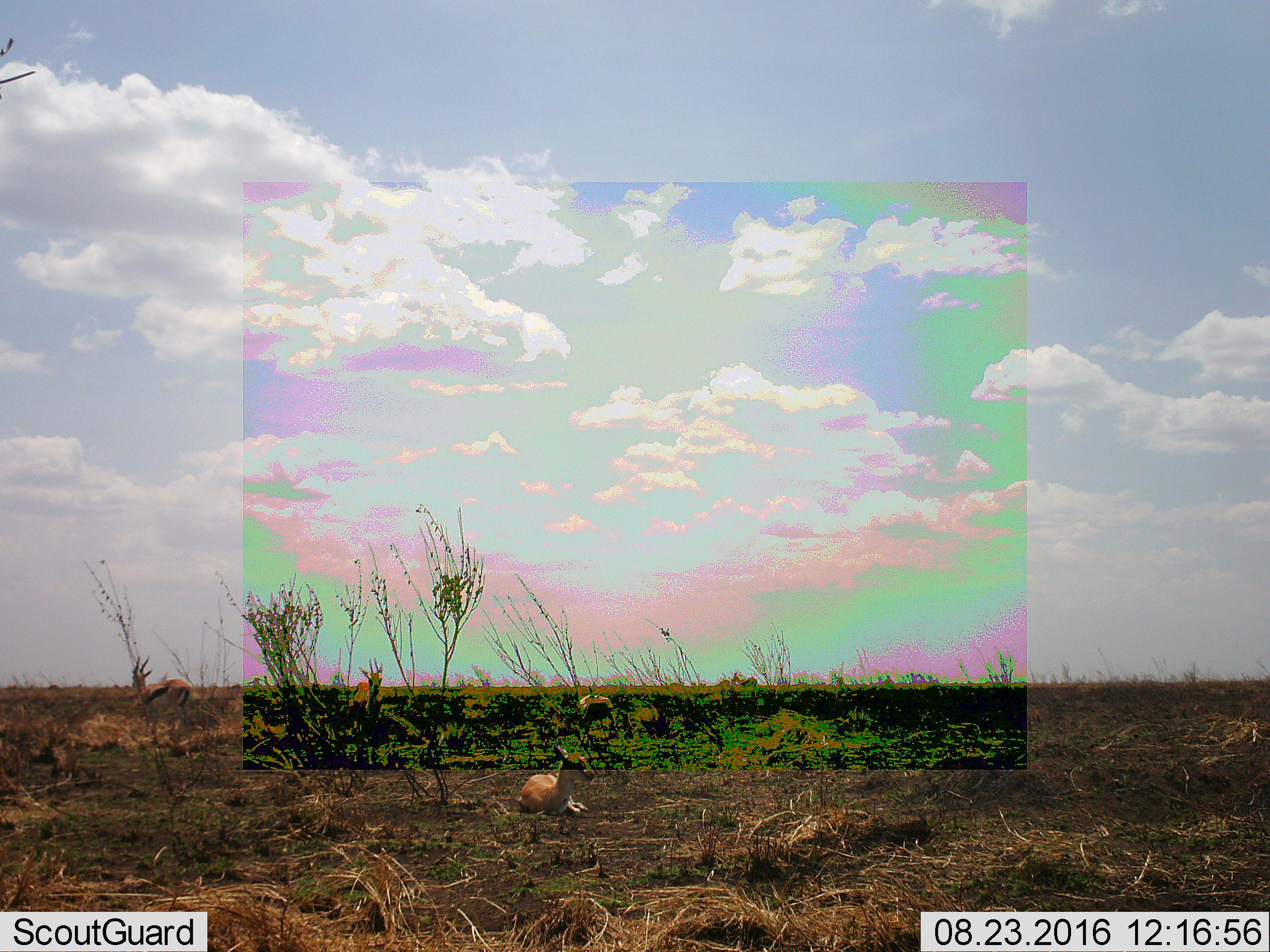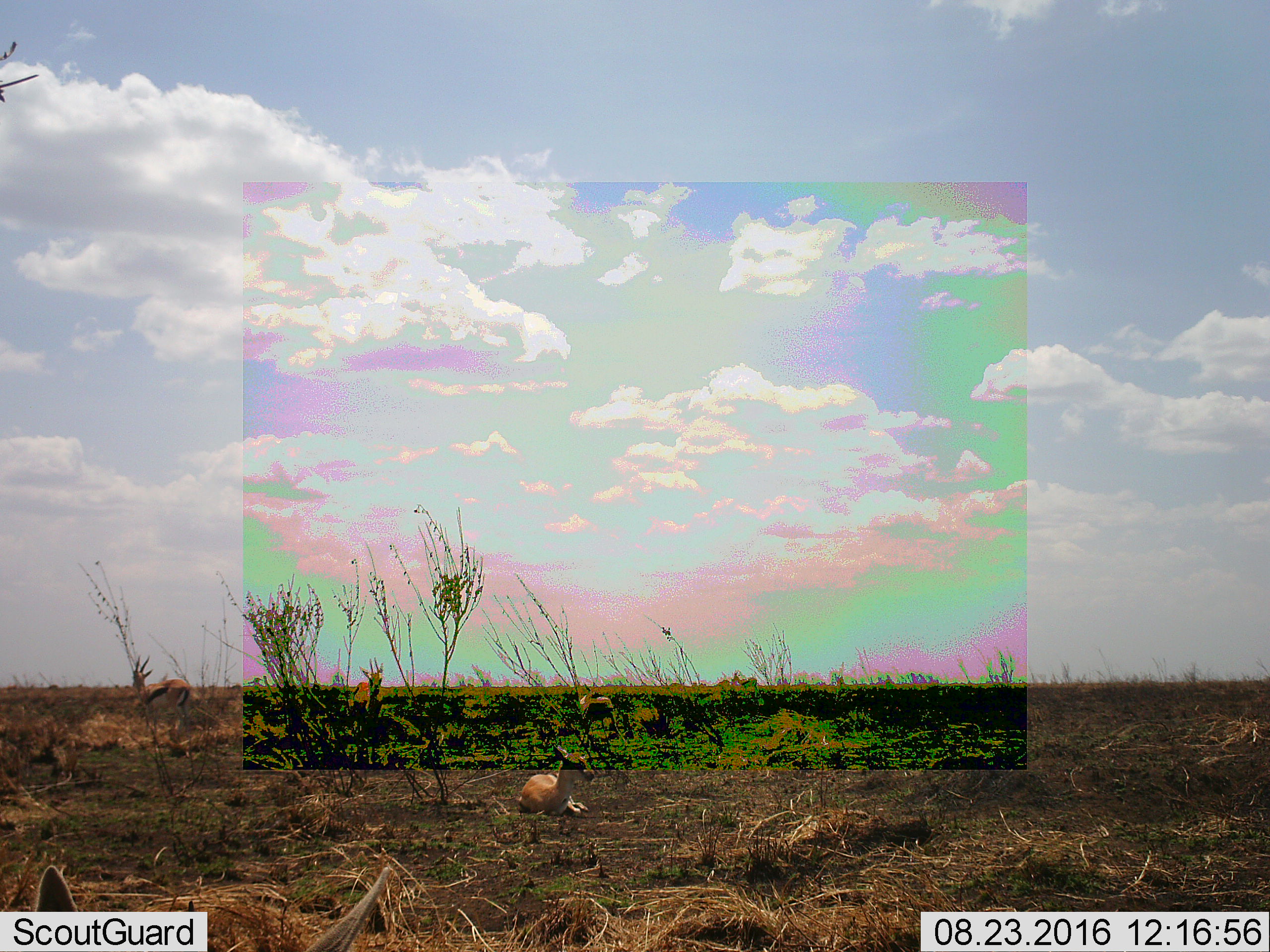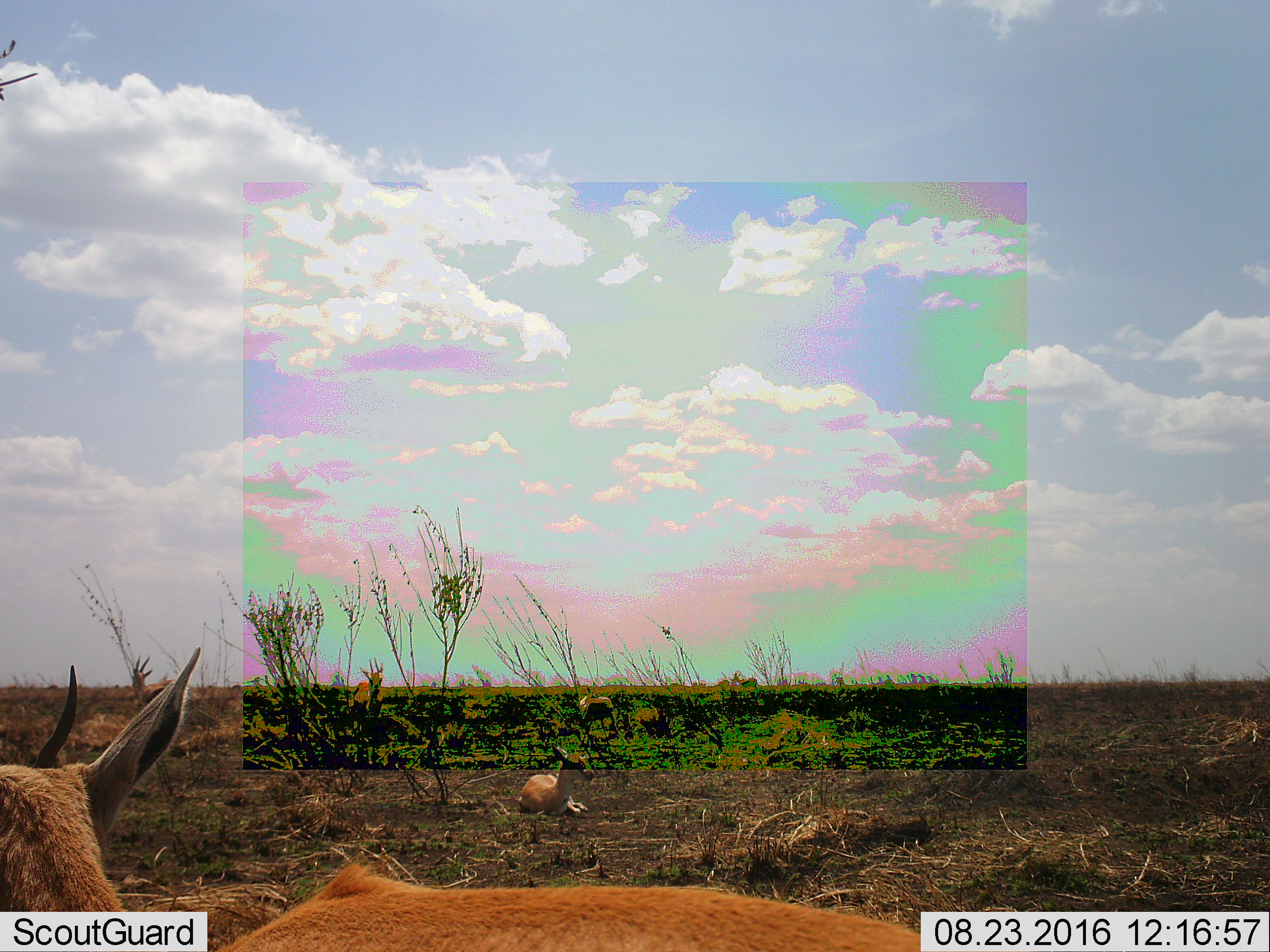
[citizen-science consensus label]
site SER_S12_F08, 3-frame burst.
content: unidentified animal